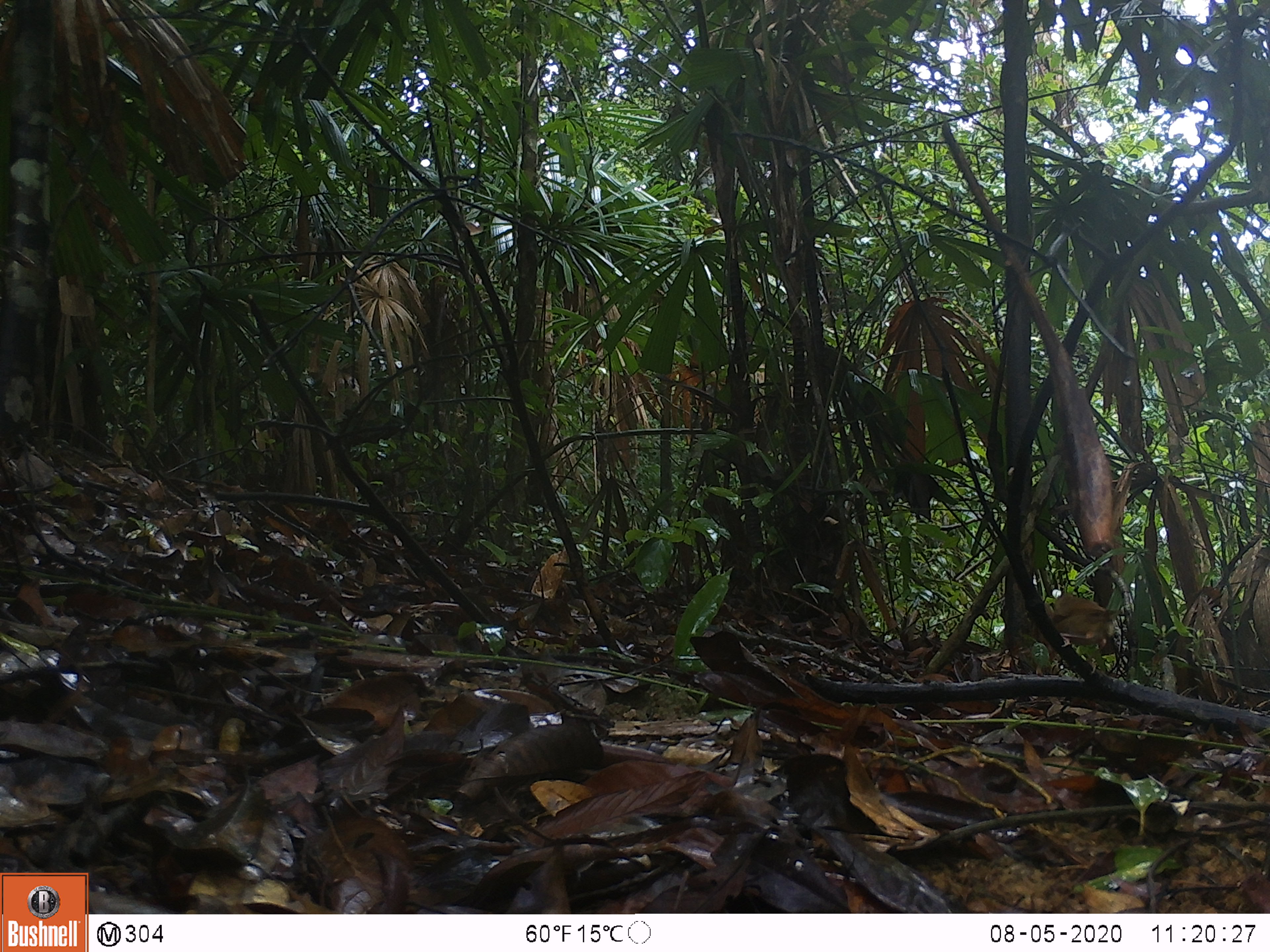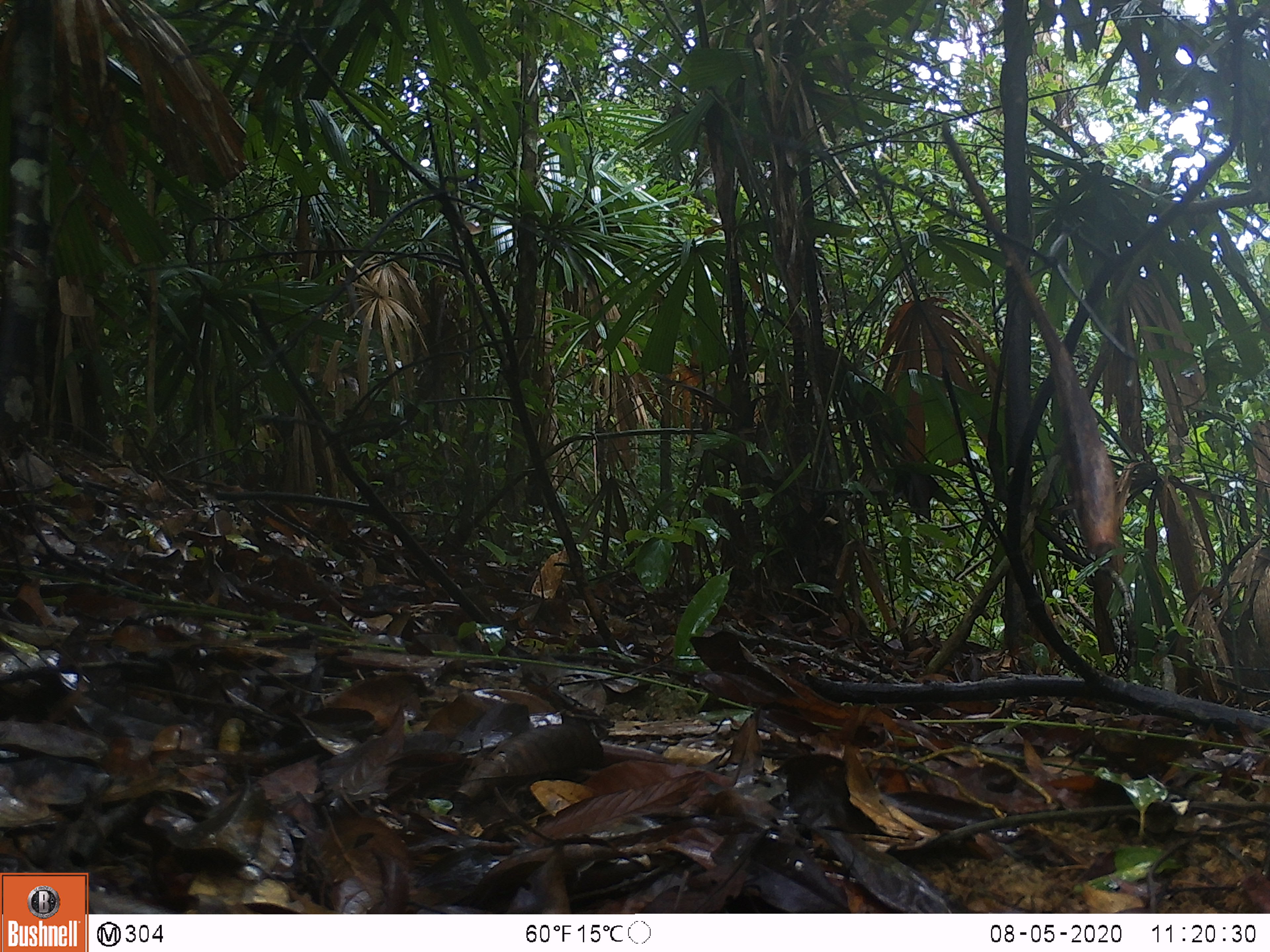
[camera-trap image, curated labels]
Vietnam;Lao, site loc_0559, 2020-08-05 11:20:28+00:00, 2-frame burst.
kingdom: Animalia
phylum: Chordata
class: Aves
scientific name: Aves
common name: bird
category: unidentified bird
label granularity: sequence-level